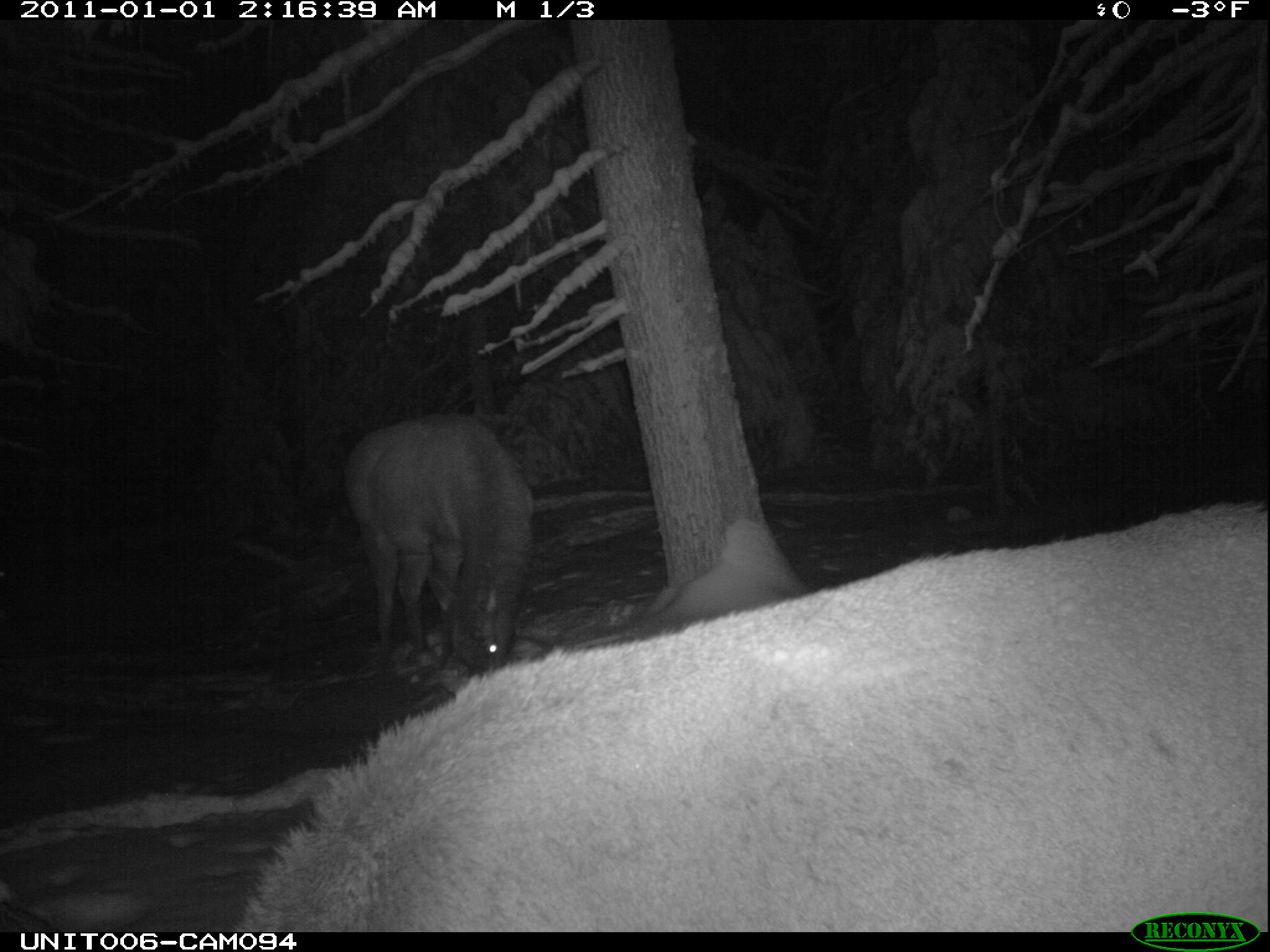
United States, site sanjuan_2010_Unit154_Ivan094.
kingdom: Animalia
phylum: Chordata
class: Mammalia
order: Artiodactyla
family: Cervidae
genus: Cervus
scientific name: Cervus elaphus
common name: red deer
Cervus elaphus (red deer).